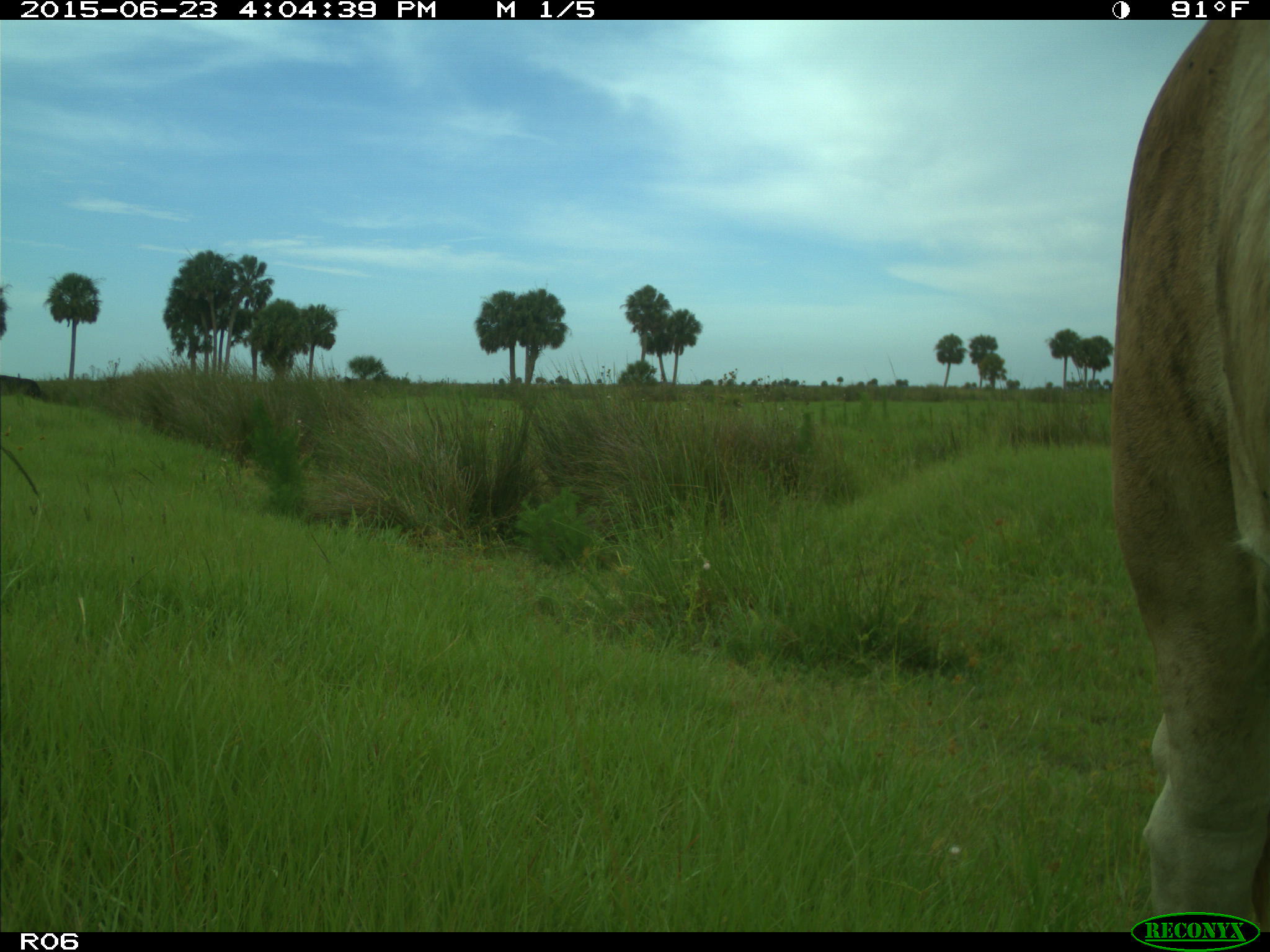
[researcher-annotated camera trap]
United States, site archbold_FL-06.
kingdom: Animalia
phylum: Chordata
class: Mammalia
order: Artiodactyla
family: Bovidae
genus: Bos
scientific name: Bos taurus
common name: domestic cow